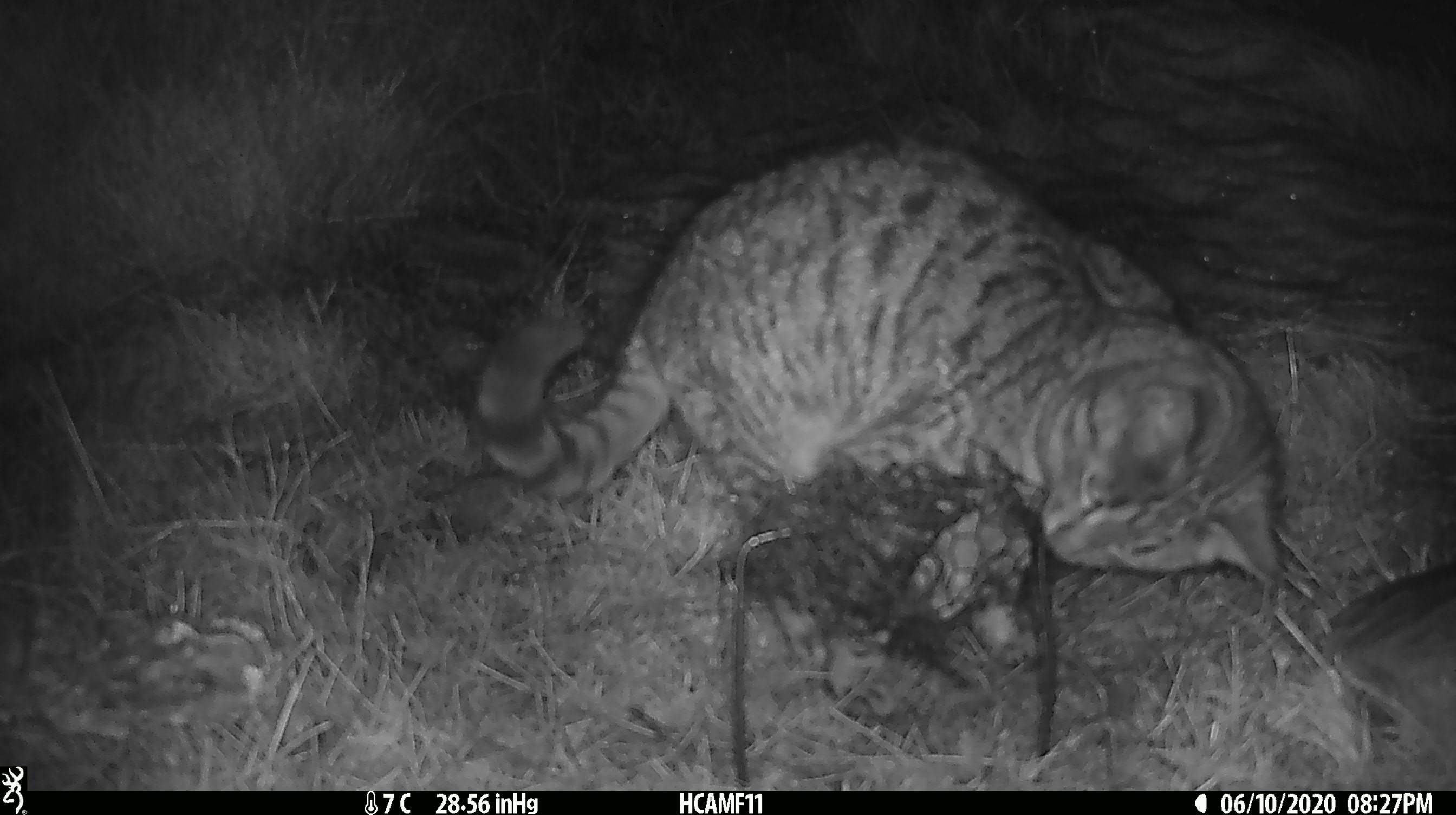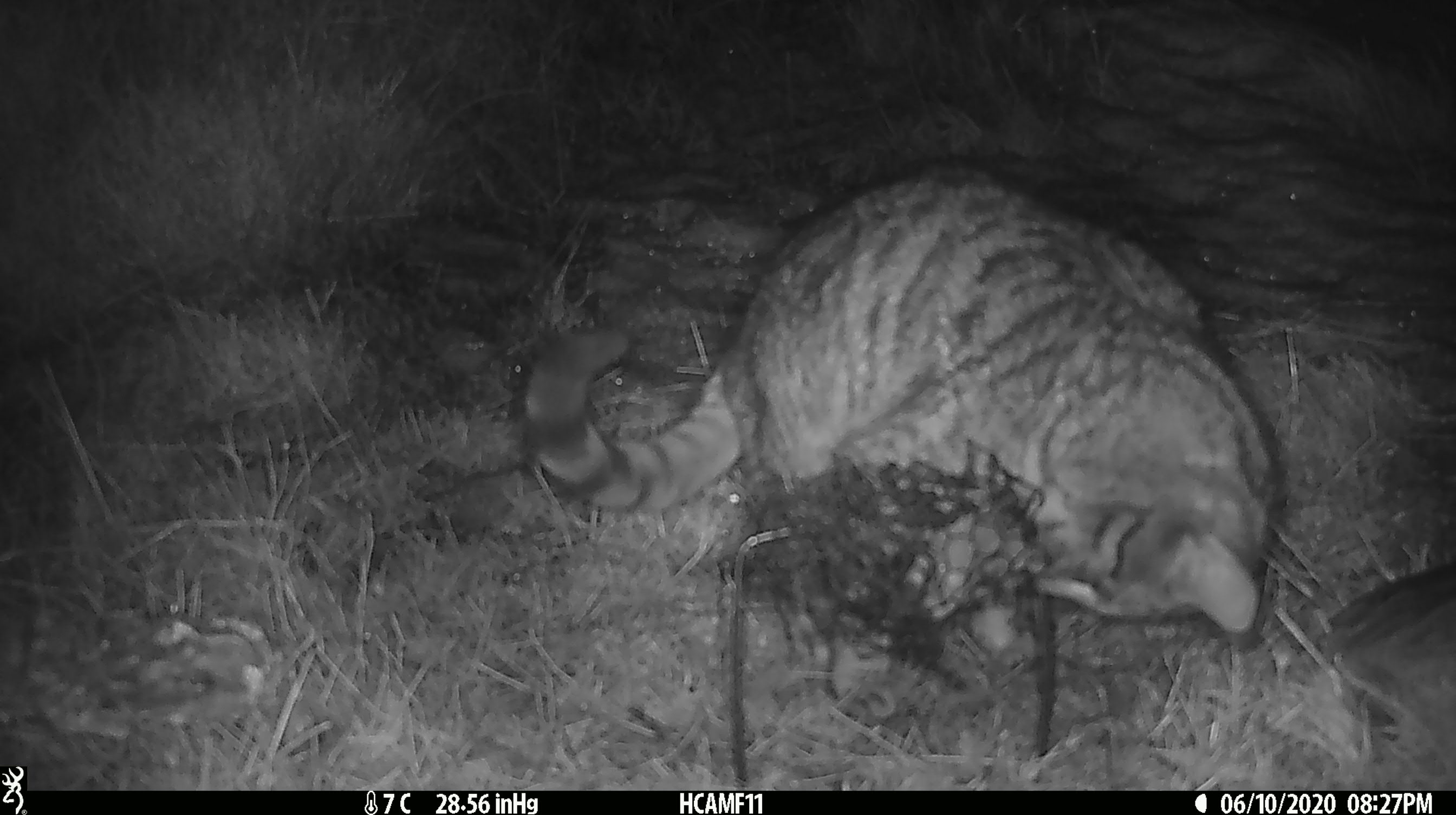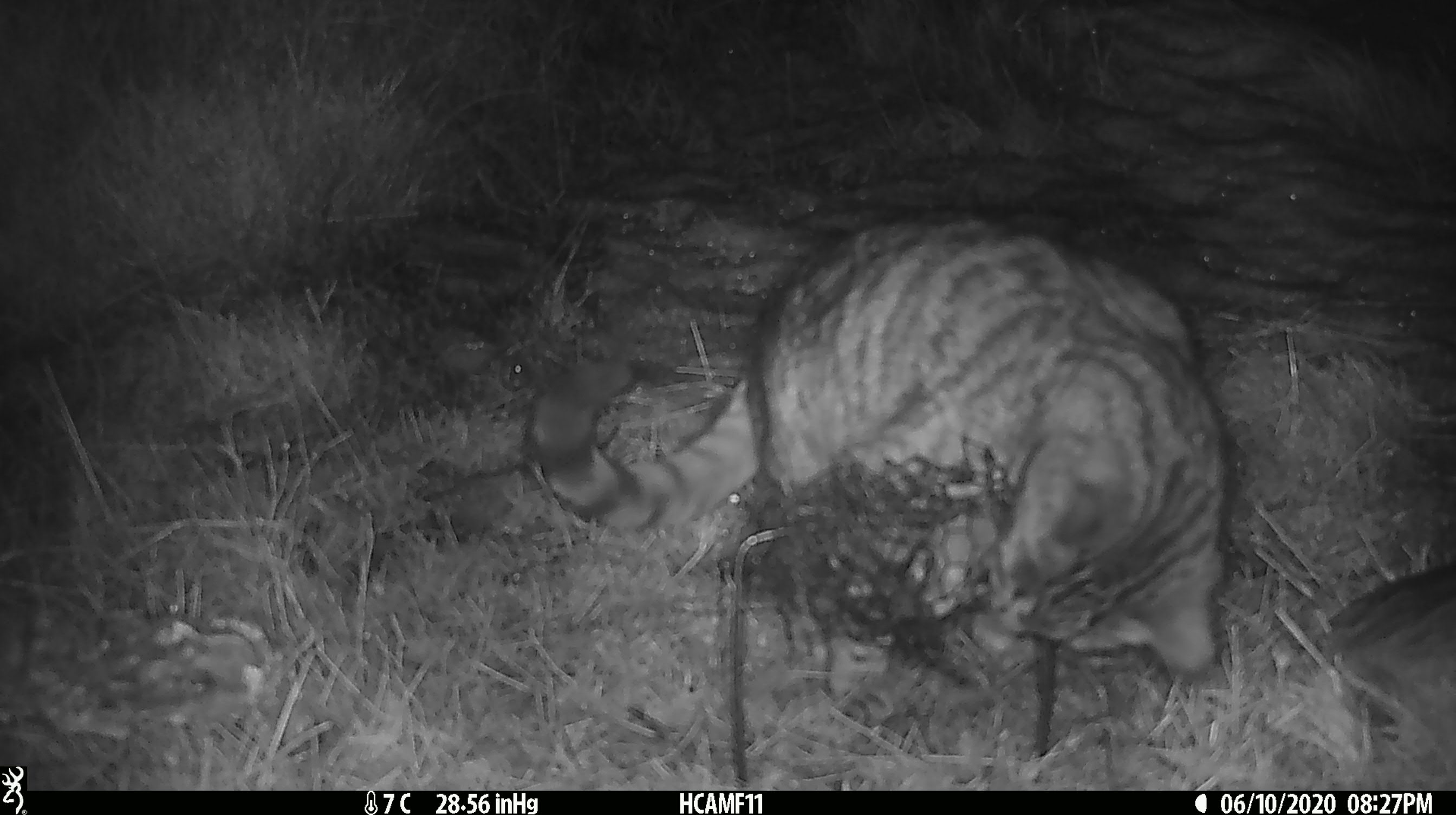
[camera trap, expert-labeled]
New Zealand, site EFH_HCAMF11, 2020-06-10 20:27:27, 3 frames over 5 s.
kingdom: Animalia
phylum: Chordata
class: Mammalia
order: Carnivora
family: Felidae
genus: Felis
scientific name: Felis catus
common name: domestic cat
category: cat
Cat (domestic cat) (Felis catus).